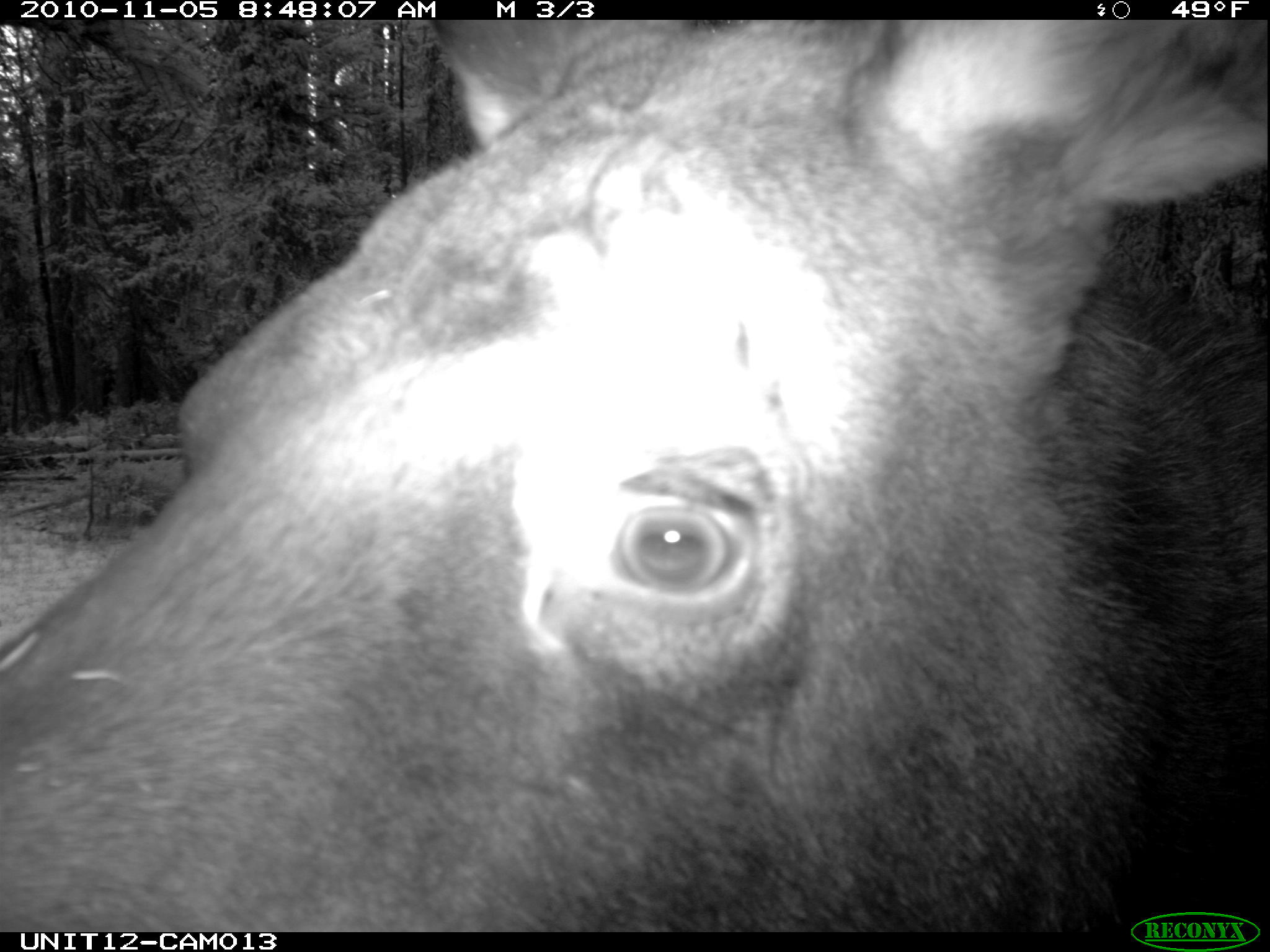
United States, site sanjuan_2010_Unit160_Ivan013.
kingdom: Animalia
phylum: Chordata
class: Mammalia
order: Artiodactyla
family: Cervidae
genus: Alces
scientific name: Alces alces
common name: moose